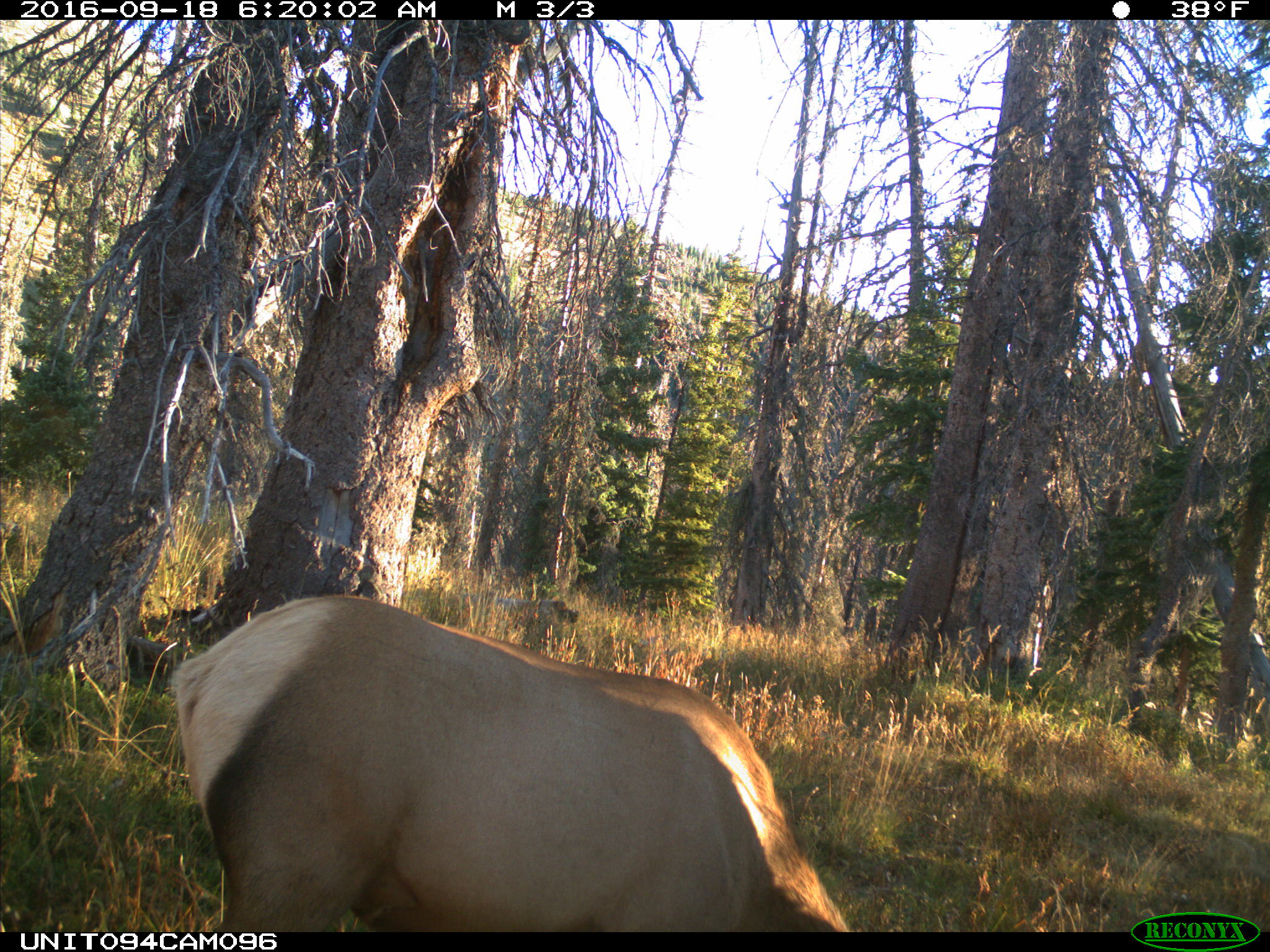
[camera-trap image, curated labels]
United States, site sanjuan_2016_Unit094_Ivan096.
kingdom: Animalia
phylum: Chordata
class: Mammalia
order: Artiodactyla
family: Cervidae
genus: Cervus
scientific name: Cervus elaphus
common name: red deer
Cervus elaphus (red deer).